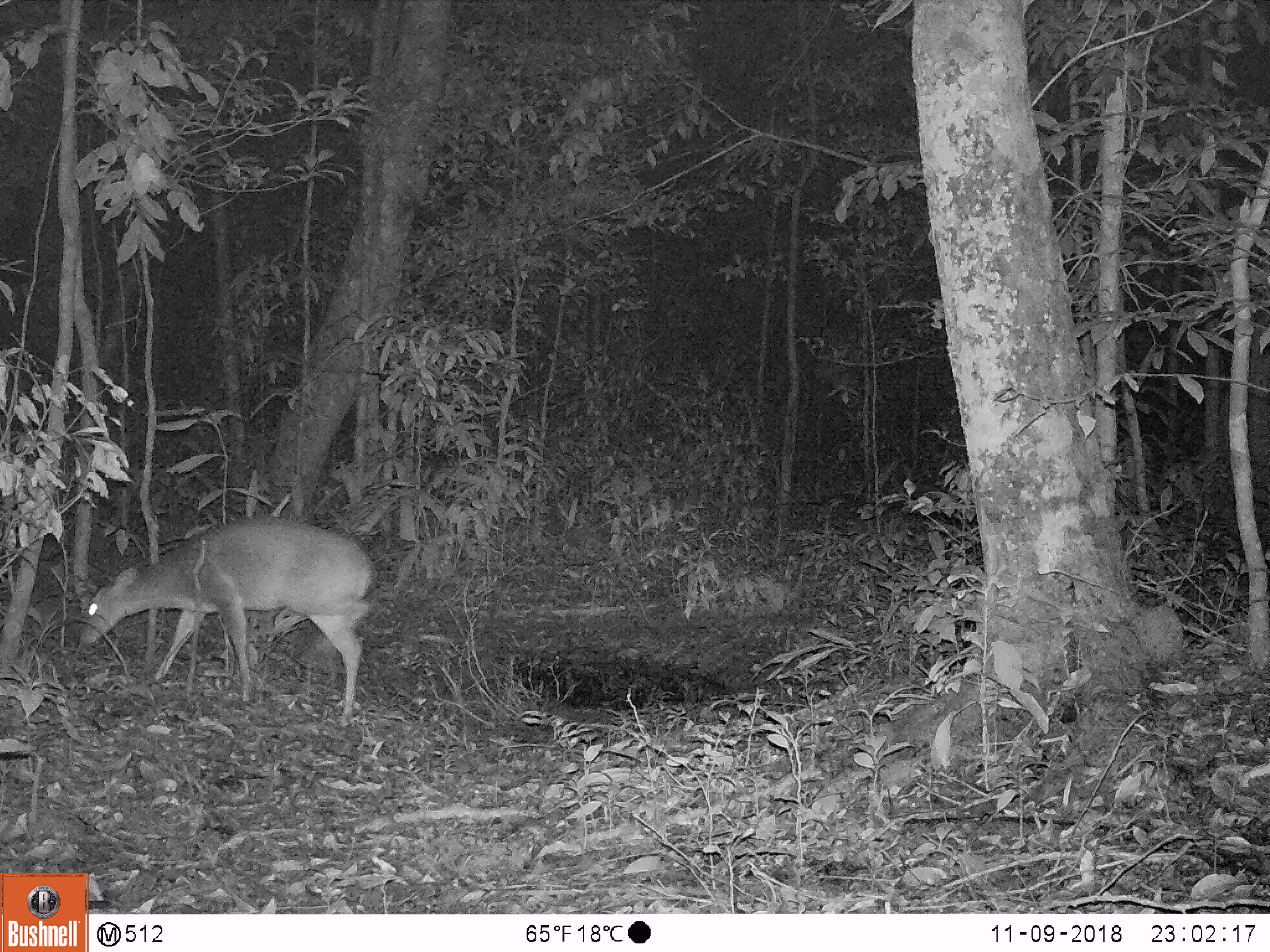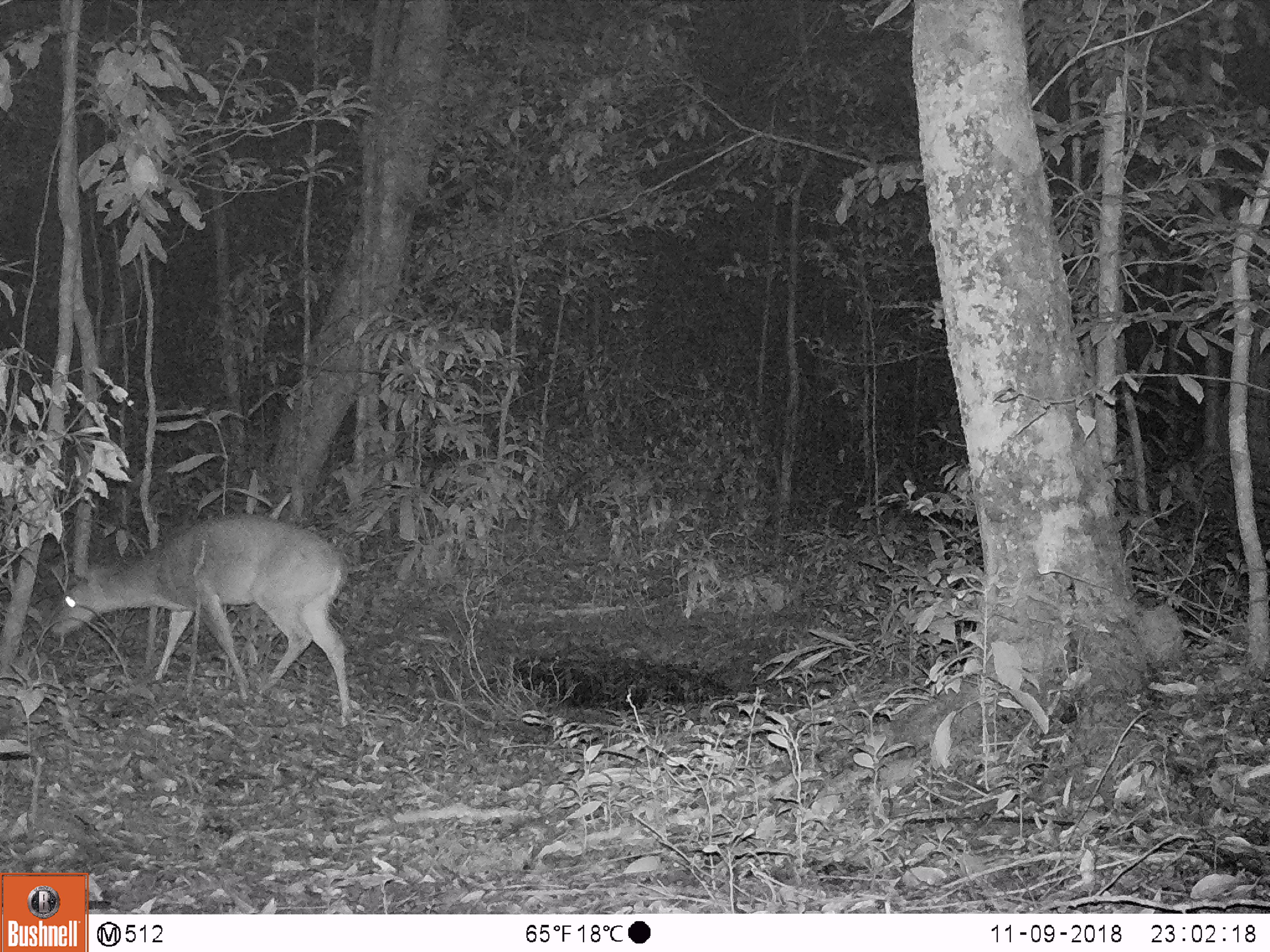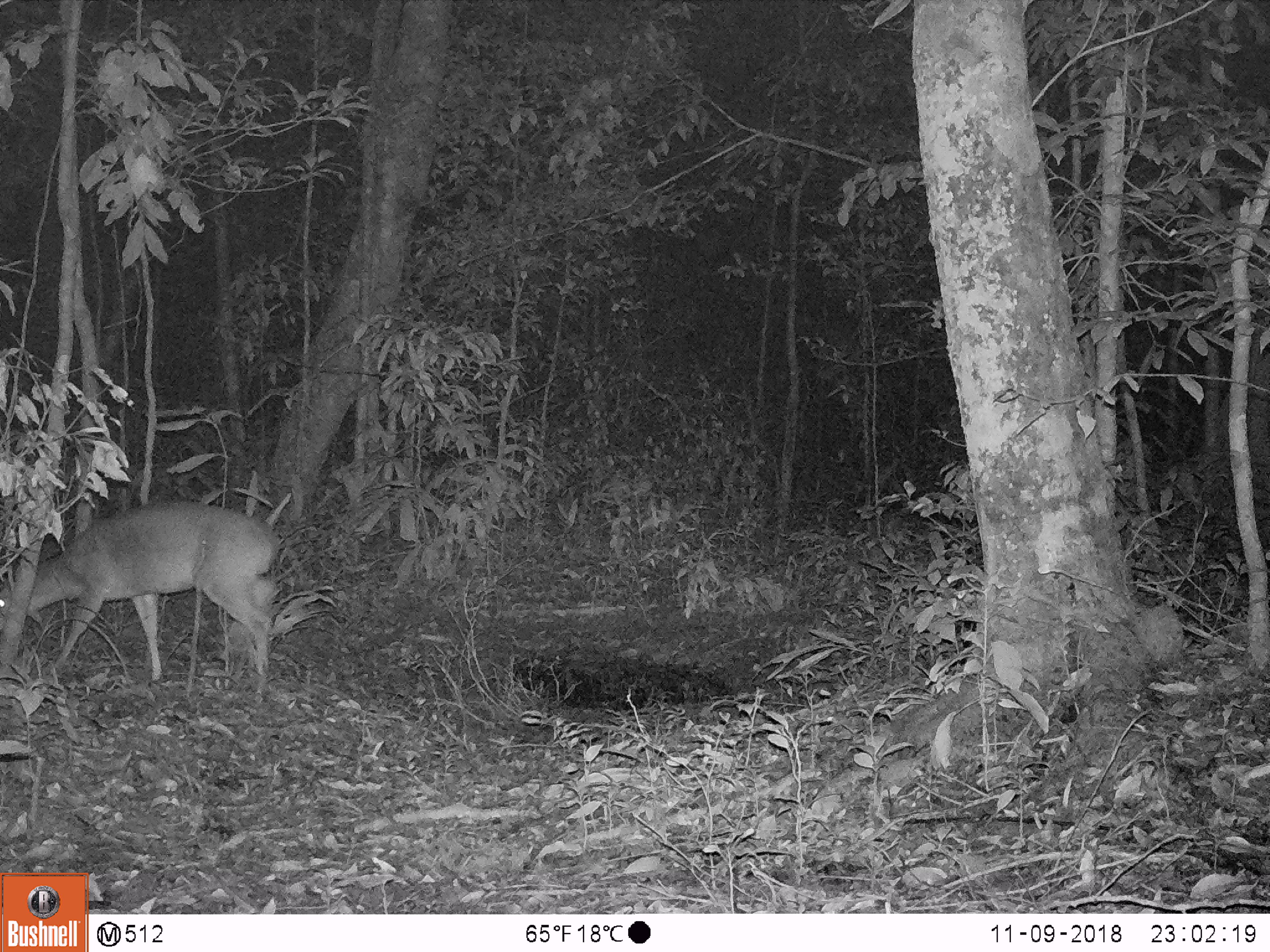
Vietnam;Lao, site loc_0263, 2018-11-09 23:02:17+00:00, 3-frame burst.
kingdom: Animalia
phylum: Chordata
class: Mammalia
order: Artiodactyla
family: Cervidae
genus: Muntiacus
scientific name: Muntiacus vuquangensis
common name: large-antlered muntjac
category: large antlered muntjac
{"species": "large antlered muntjac (large-antlered muntjac) (Muntiacus vuquangensis)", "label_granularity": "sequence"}